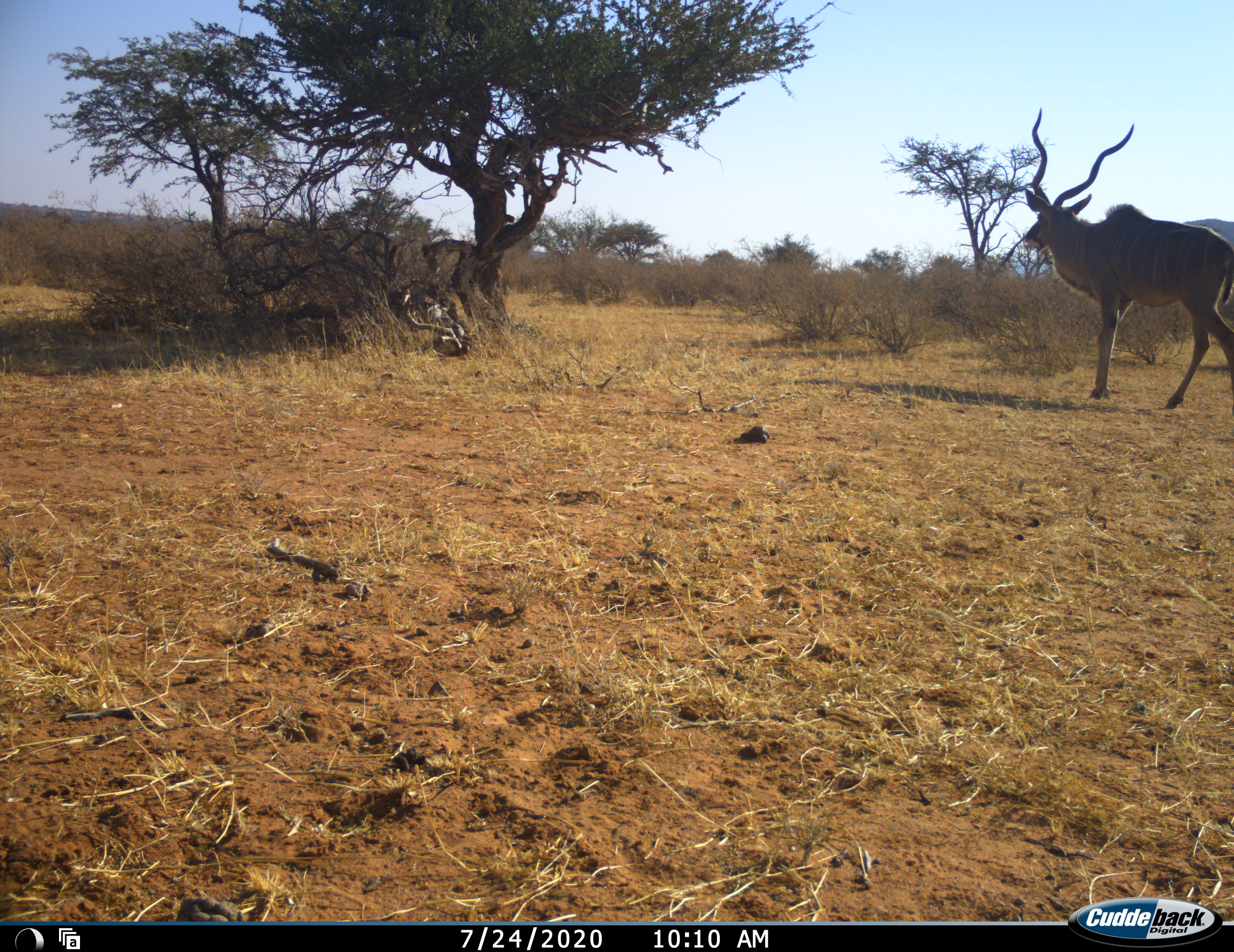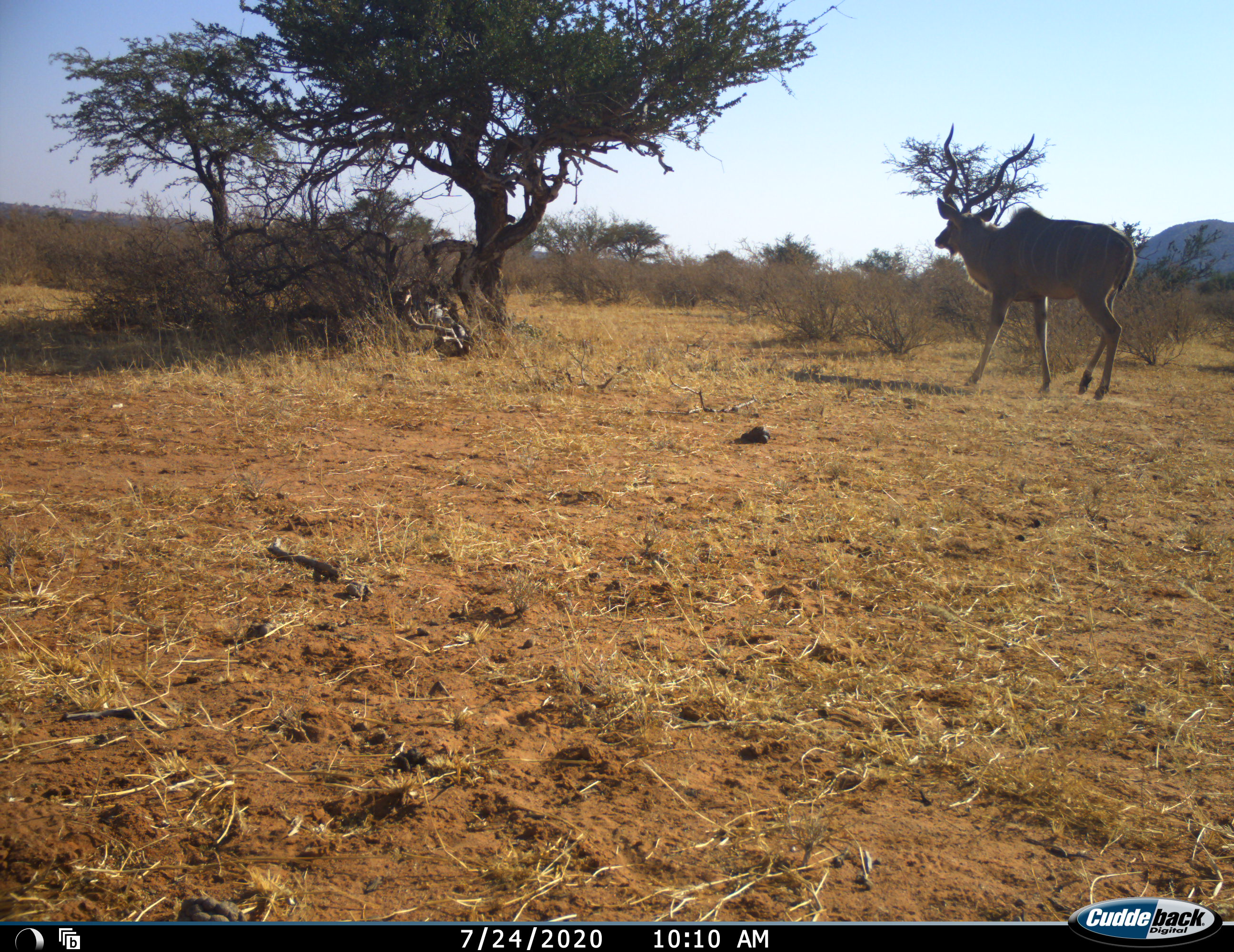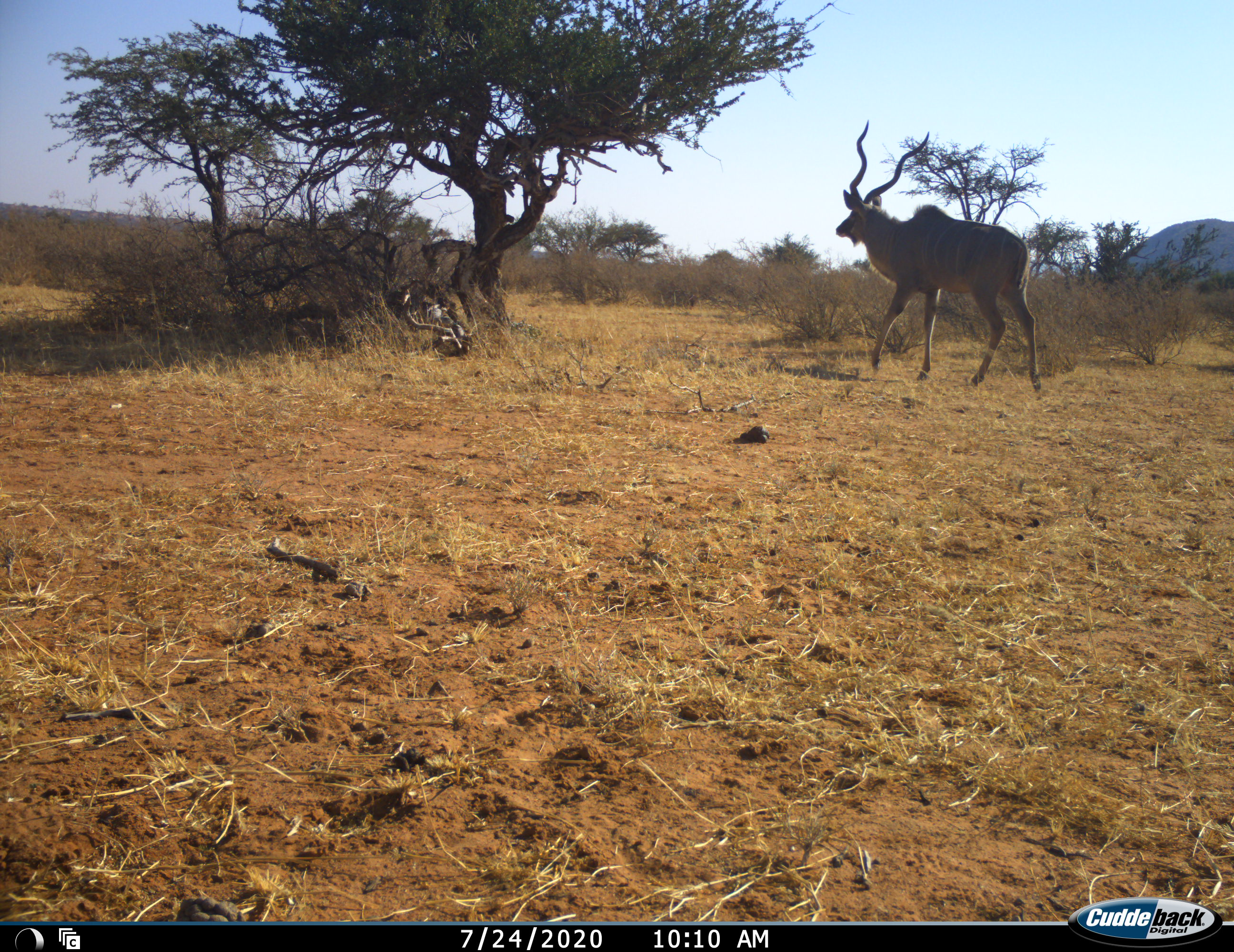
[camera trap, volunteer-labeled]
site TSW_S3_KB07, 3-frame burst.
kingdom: Animalia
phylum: Chordata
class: Mammalia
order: Artiodactyla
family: Bovidae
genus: Tragelaphus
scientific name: Tragelaphus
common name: kudu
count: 1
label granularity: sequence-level